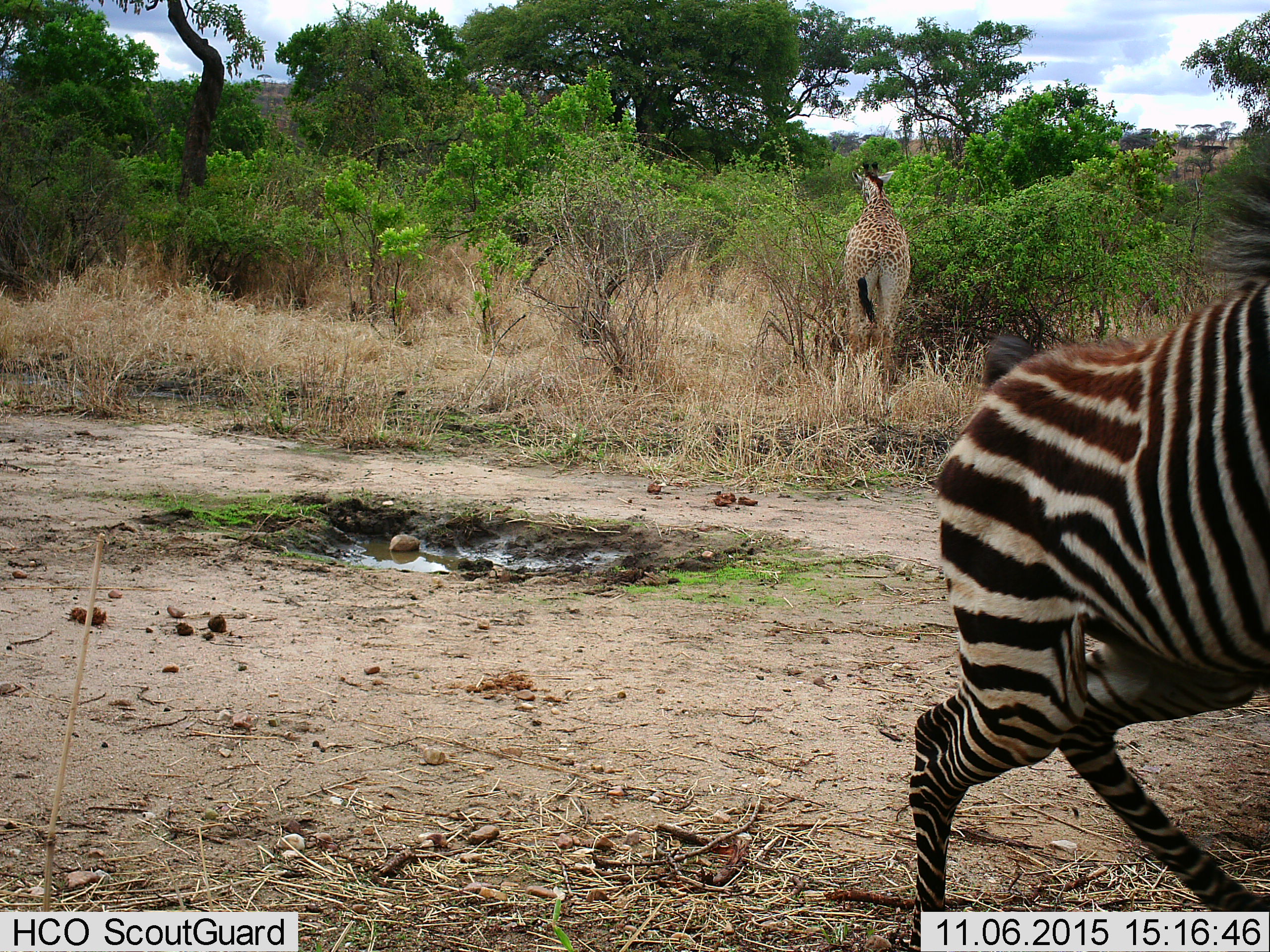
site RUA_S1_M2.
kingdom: Animalia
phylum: Chordata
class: Mammalia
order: Artiodactyla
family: Giraffidae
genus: Giraffa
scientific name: Giraffa camelopardalis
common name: giraffe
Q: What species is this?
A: Giraffe (Giraffa camelopardalis).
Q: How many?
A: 1.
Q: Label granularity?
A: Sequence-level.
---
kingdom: Animalia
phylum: Chordata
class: Mammalia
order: Perissodactyla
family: Equidae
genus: Equus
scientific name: Equus quagga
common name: plains zebra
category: zebraplains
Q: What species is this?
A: Zebraplains (plains zebra) (Equus quagga).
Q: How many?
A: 1.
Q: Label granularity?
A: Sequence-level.